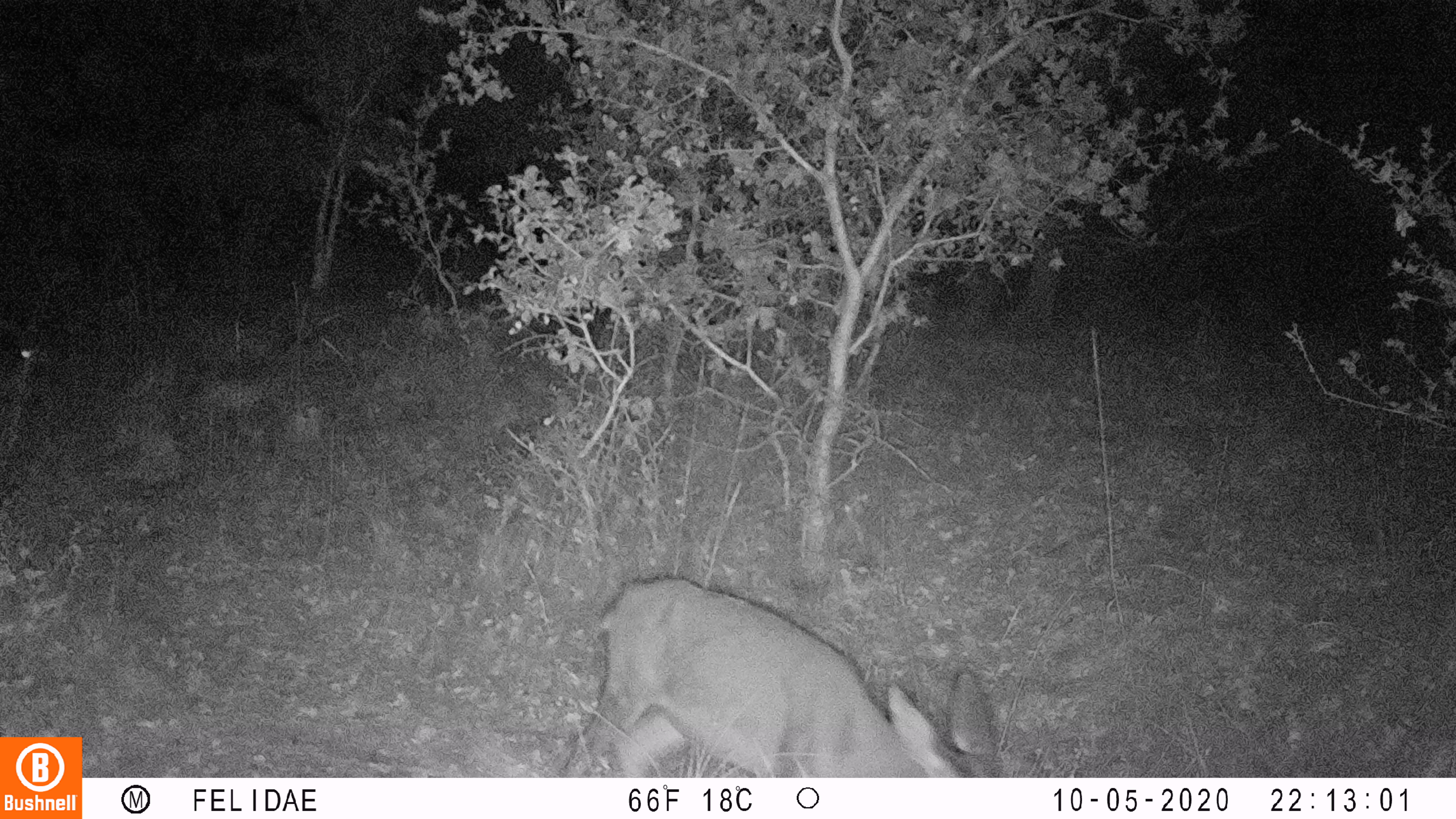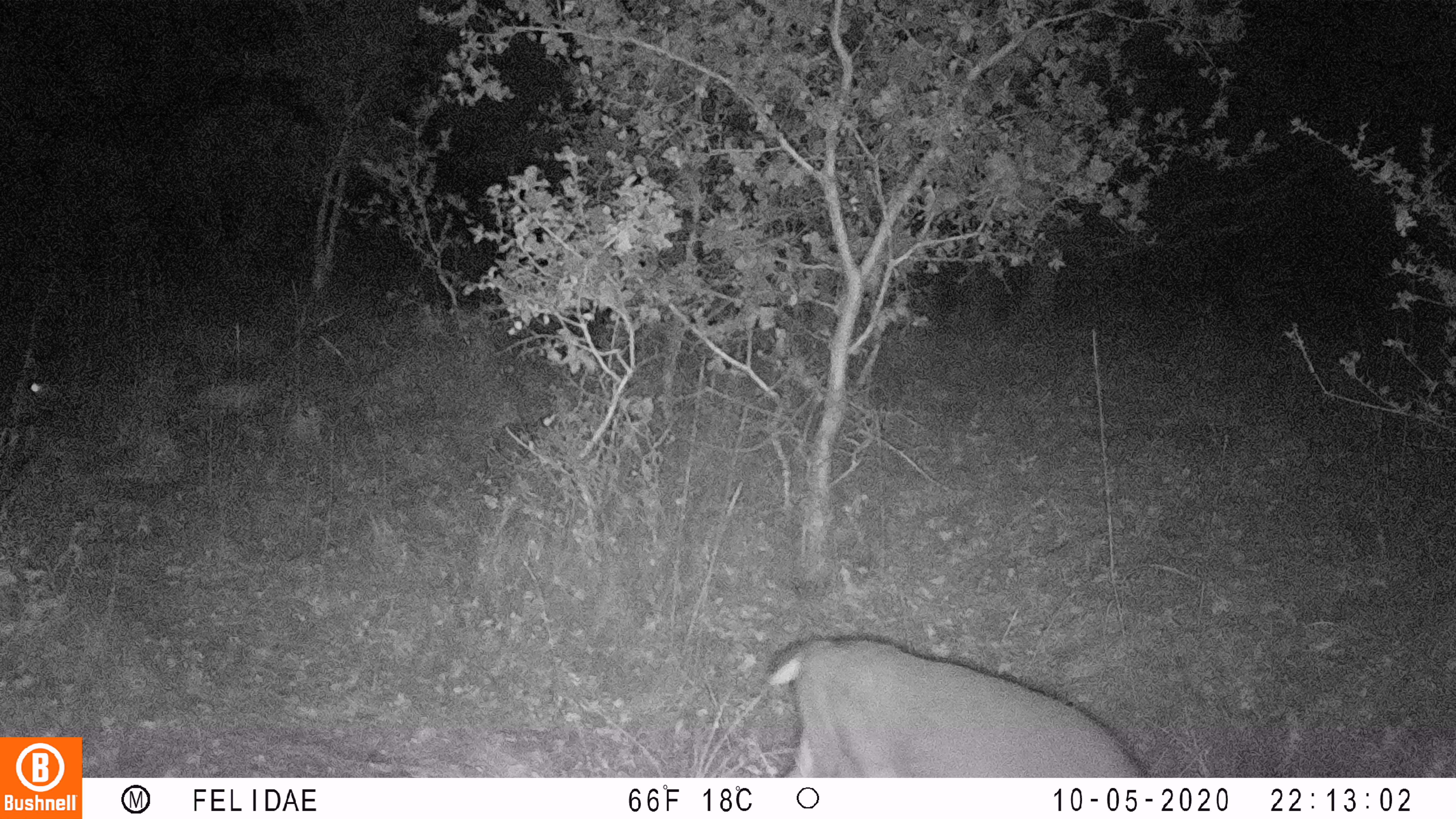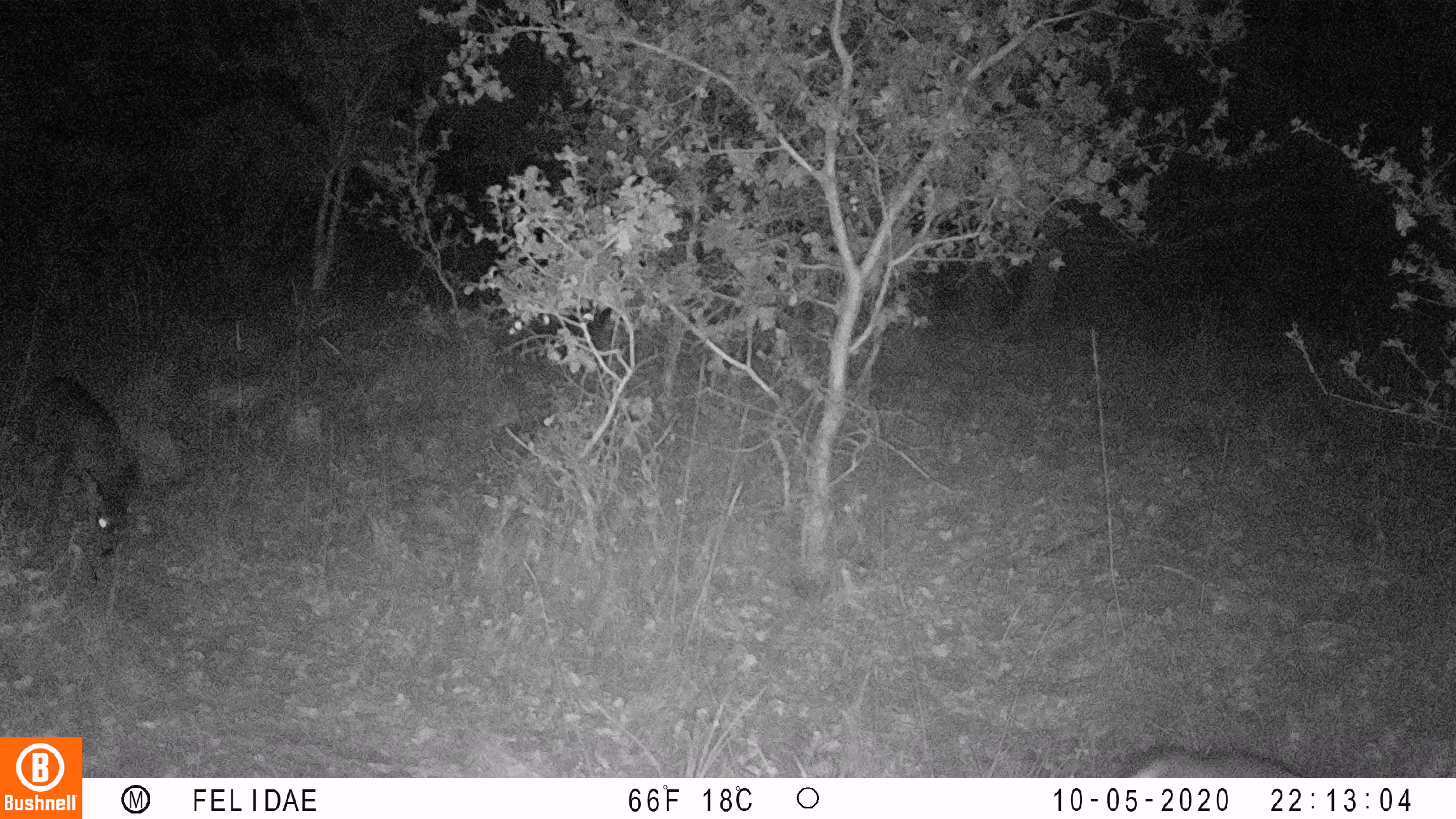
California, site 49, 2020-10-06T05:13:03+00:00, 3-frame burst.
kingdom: Animalia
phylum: Chordata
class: Mammalia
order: Artiodactyla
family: Cervidae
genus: Odocoileus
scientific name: Odocoileus hemionus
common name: mule deer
Mule deer (Odocoileus hemionus).